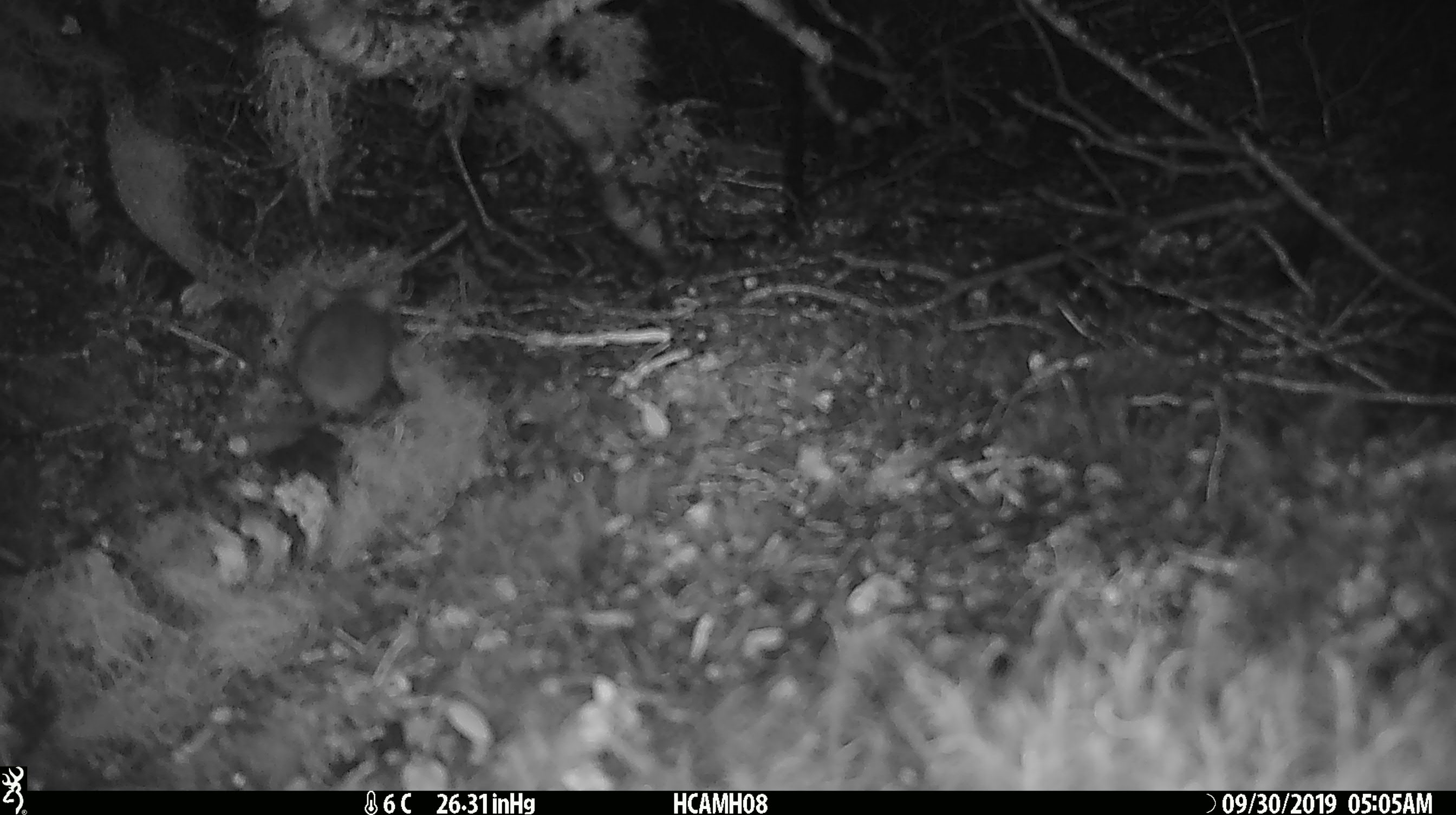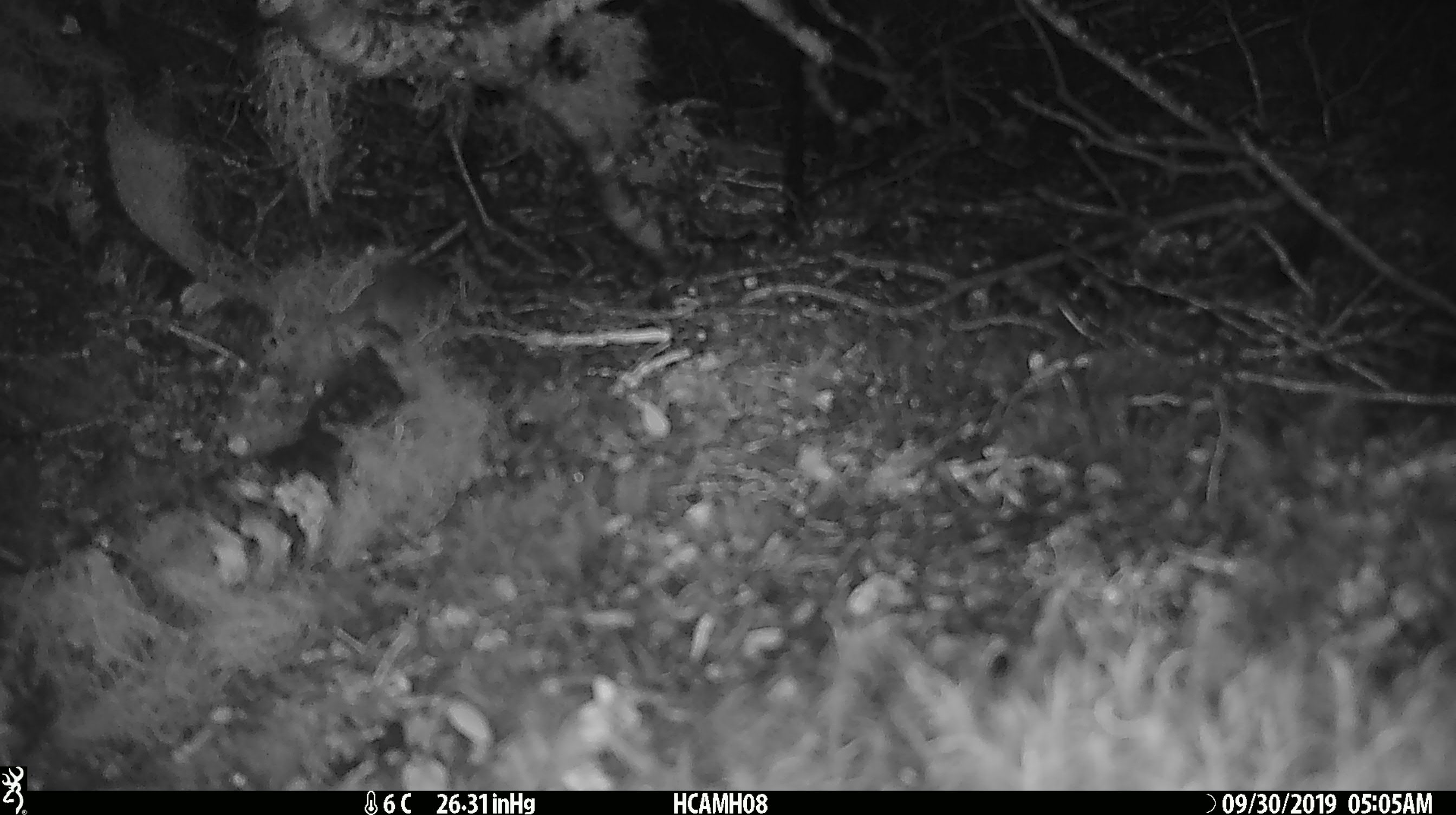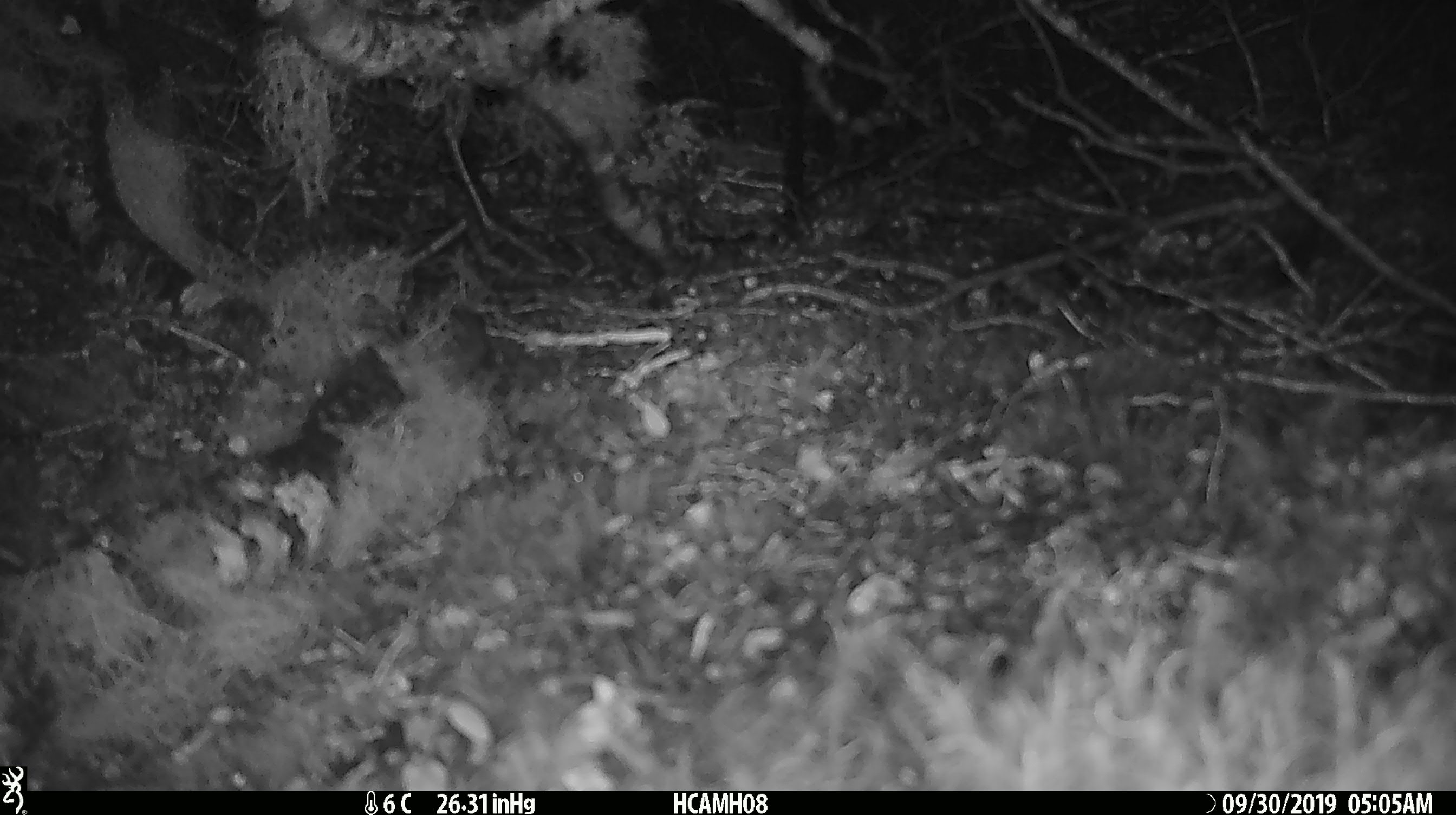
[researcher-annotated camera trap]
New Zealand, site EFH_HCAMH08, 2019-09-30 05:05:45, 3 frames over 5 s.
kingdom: Animalia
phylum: Chordata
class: Mammalia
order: Rodentia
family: Muridae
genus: Mus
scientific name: Mus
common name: mouse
Mouse (Mus).